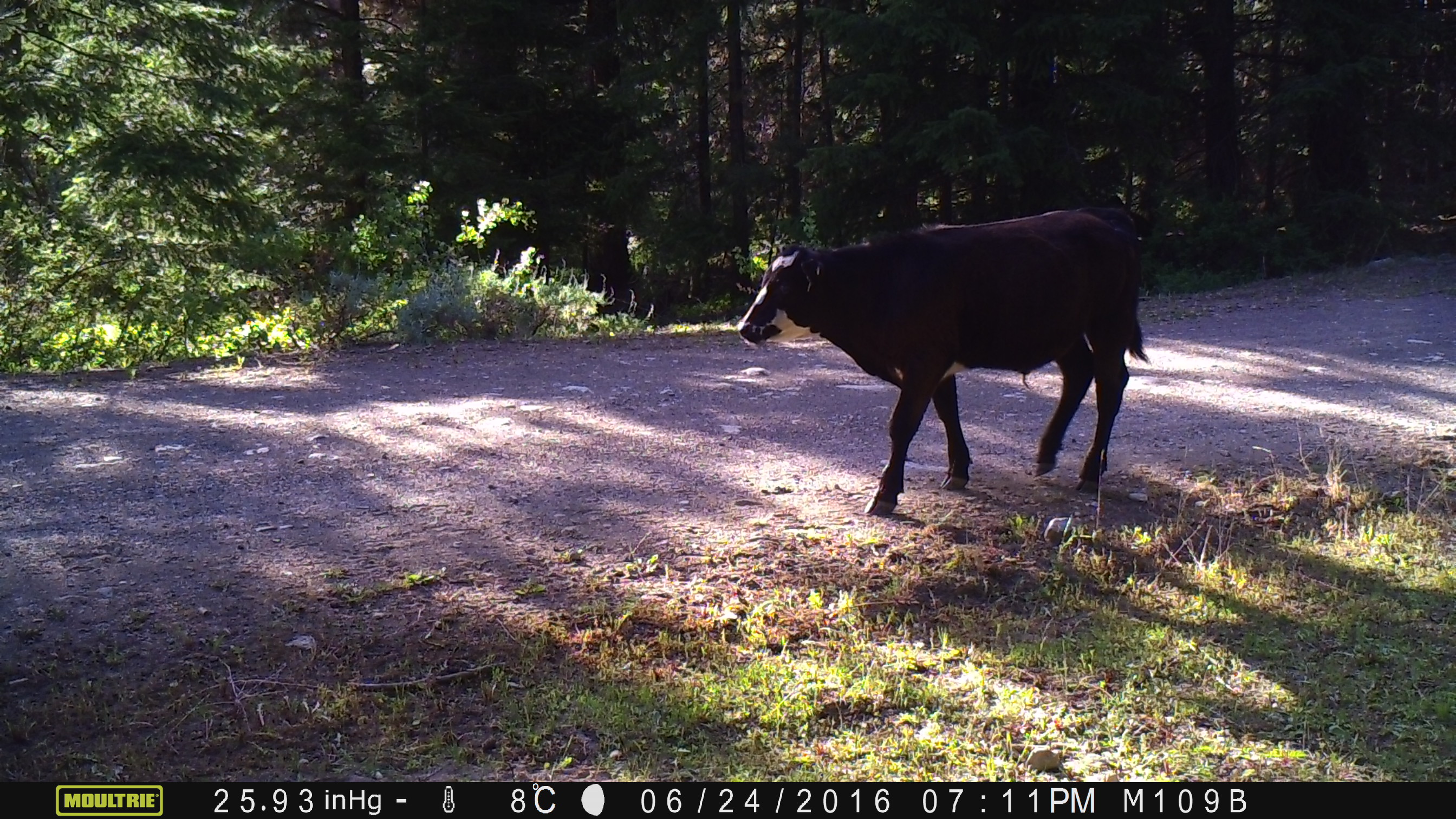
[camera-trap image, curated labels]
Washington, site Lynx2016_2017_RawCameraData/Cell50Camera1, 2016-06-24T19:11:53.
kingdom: Animalia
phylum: Chordata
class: Mammalia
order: Artiodactyla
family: Bovidae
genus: Bos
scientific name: Bos taurus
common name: domestic cattle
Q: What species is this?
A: Domestic cattle (Bos taurus).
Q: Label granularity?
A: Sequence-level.